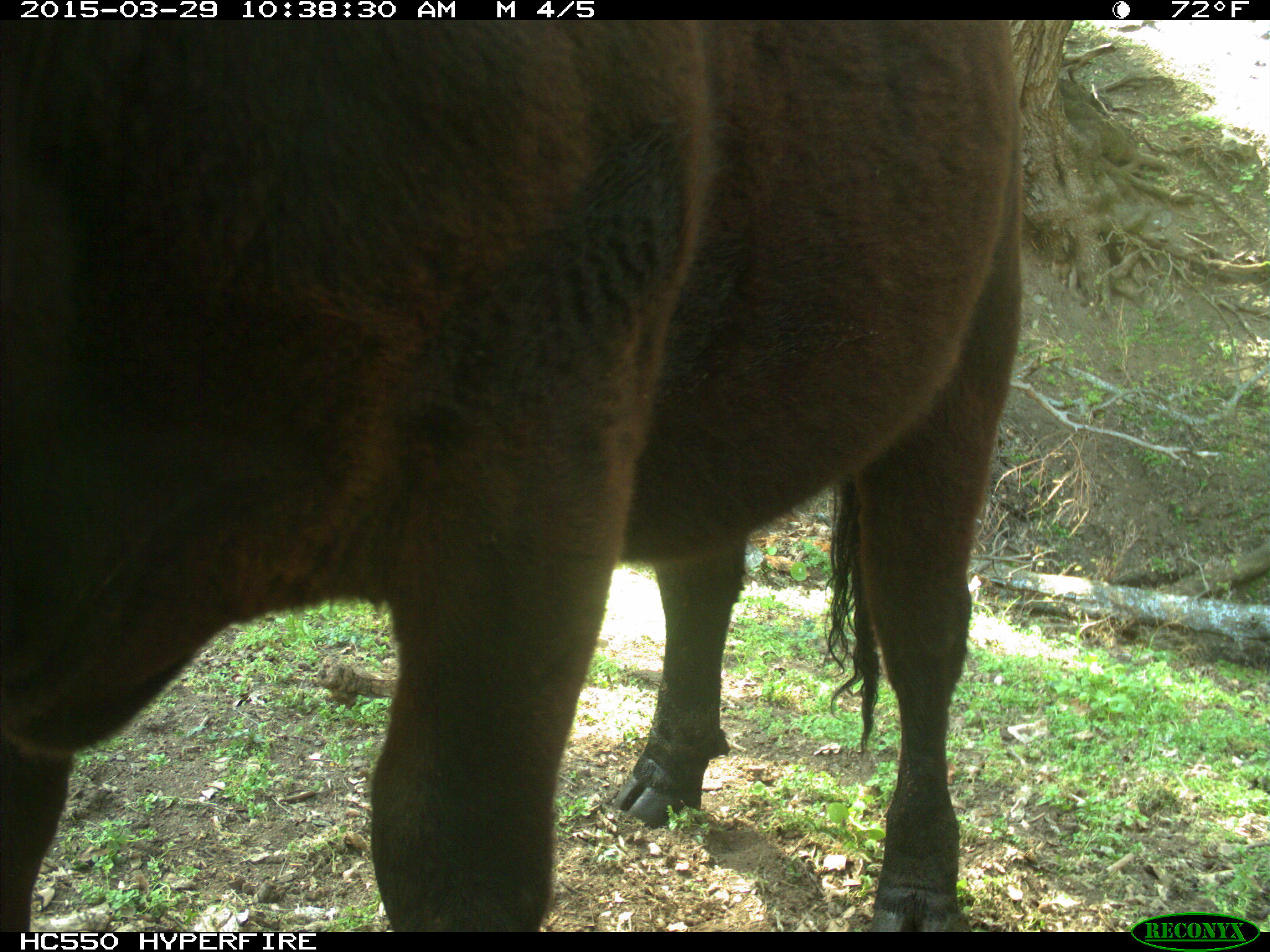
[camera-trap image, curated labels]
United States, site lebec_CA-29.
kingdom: Animalia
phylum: Chordata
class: Mammalia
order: Artiodactyla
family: Bovidae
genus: Bos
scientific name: Bos taurus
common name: domestic cow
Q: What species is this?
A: Bos taurus (domestic cow).